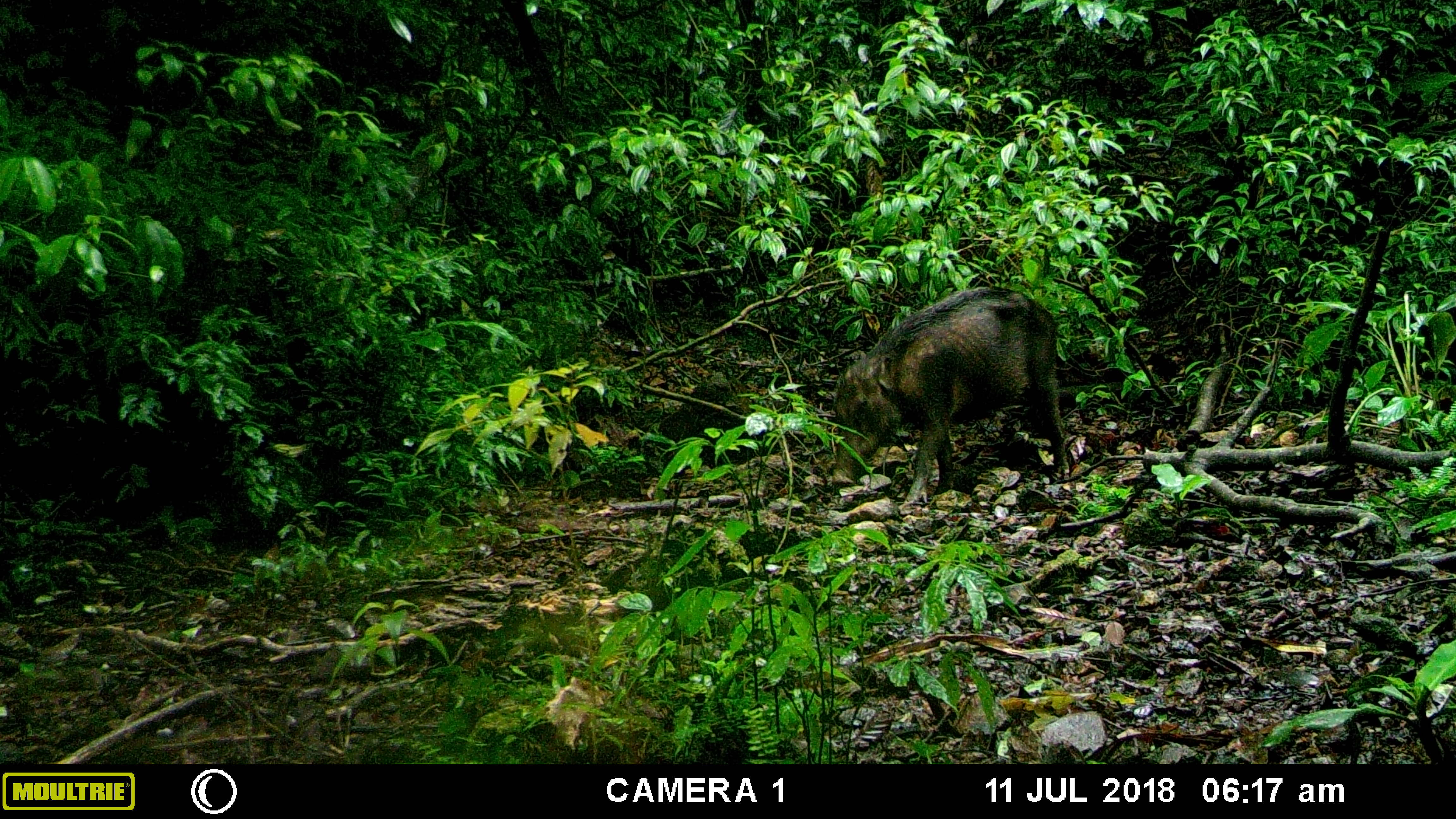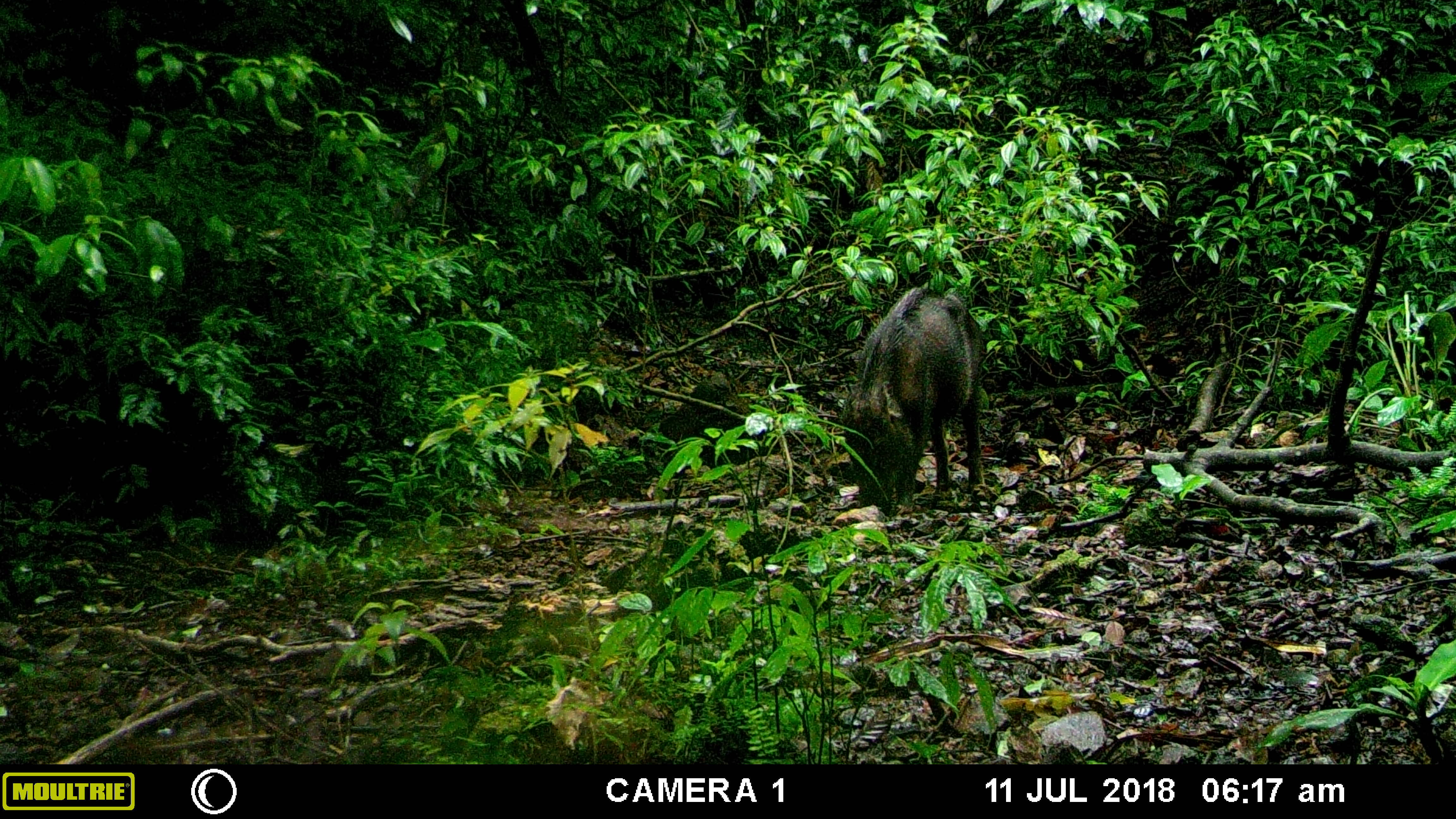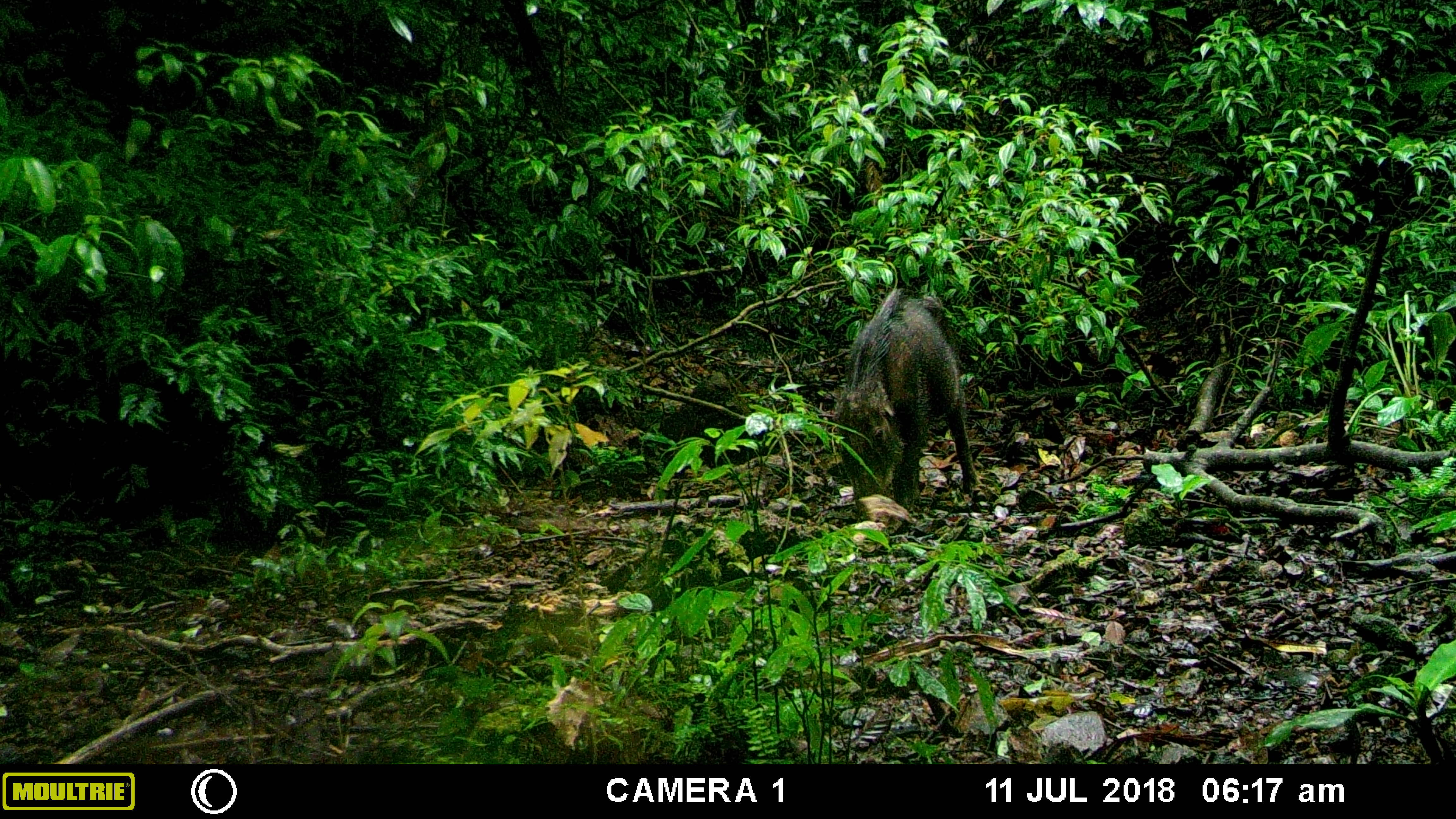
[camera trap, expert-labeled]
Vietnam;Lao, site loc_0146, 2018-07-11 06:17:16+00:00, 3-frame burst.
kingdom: Animalia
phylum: Chordata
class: Mammalia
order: Artiodactyla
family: Suidae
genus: Sus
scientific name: Sus scrofa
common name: eurasian wild pig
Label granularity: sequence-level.